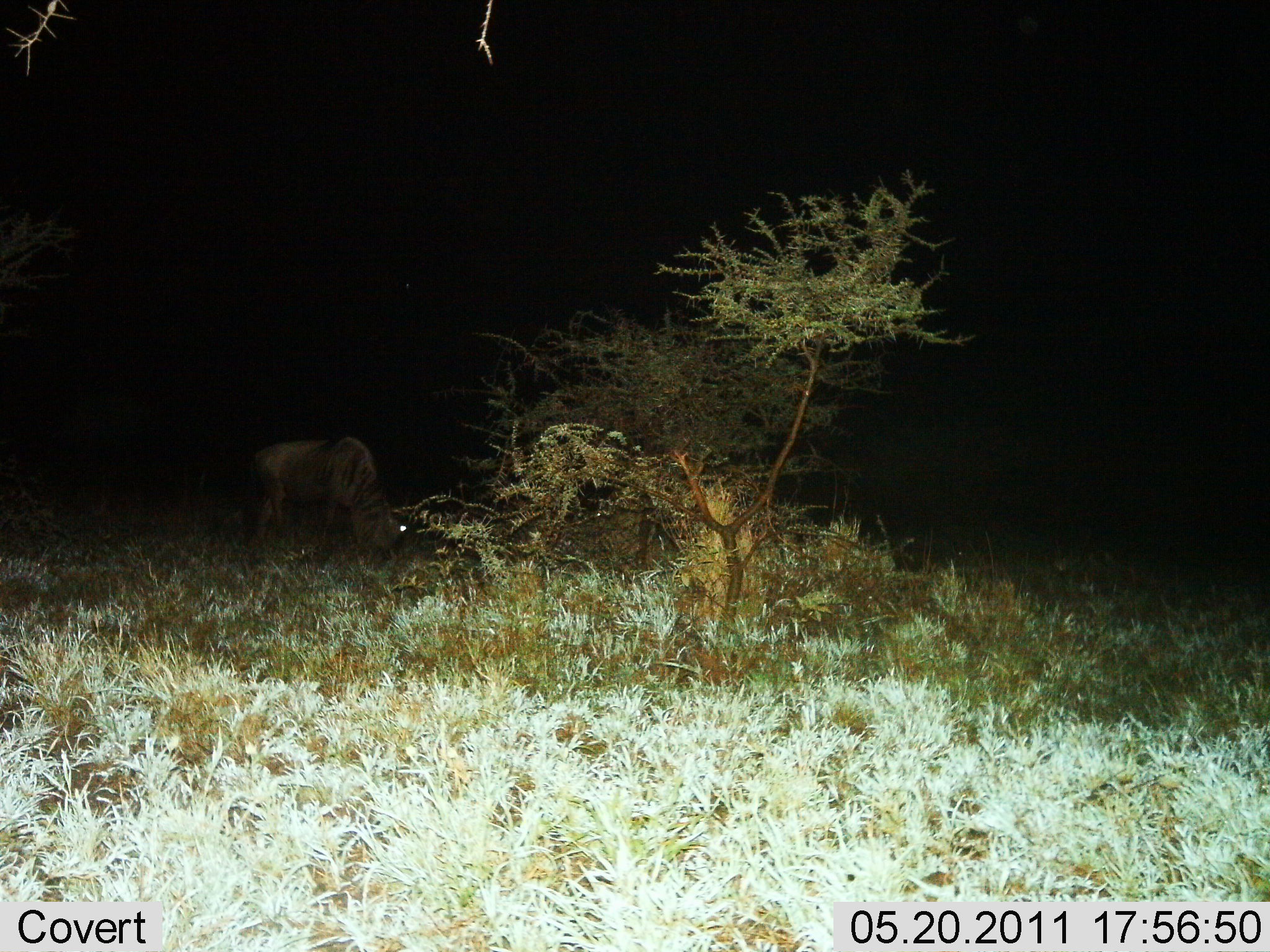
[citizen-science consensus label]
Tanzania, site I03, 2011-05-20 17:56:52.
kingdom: Animalia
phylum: Chordata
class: Mammalia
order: Artiodactyla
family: Bovidae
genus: Connochaetes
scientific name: Connochaetes taurinus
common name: blue wildebeest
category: wildebeest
Wildebeest (blue wildebeest) (Connochaetes taurinus), count 1. Behavior (volunteer vote fractions): standing 31%, resting 0%, moving 0%, interacting 0%. Young present (vote fraction): 0%. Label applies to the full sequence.